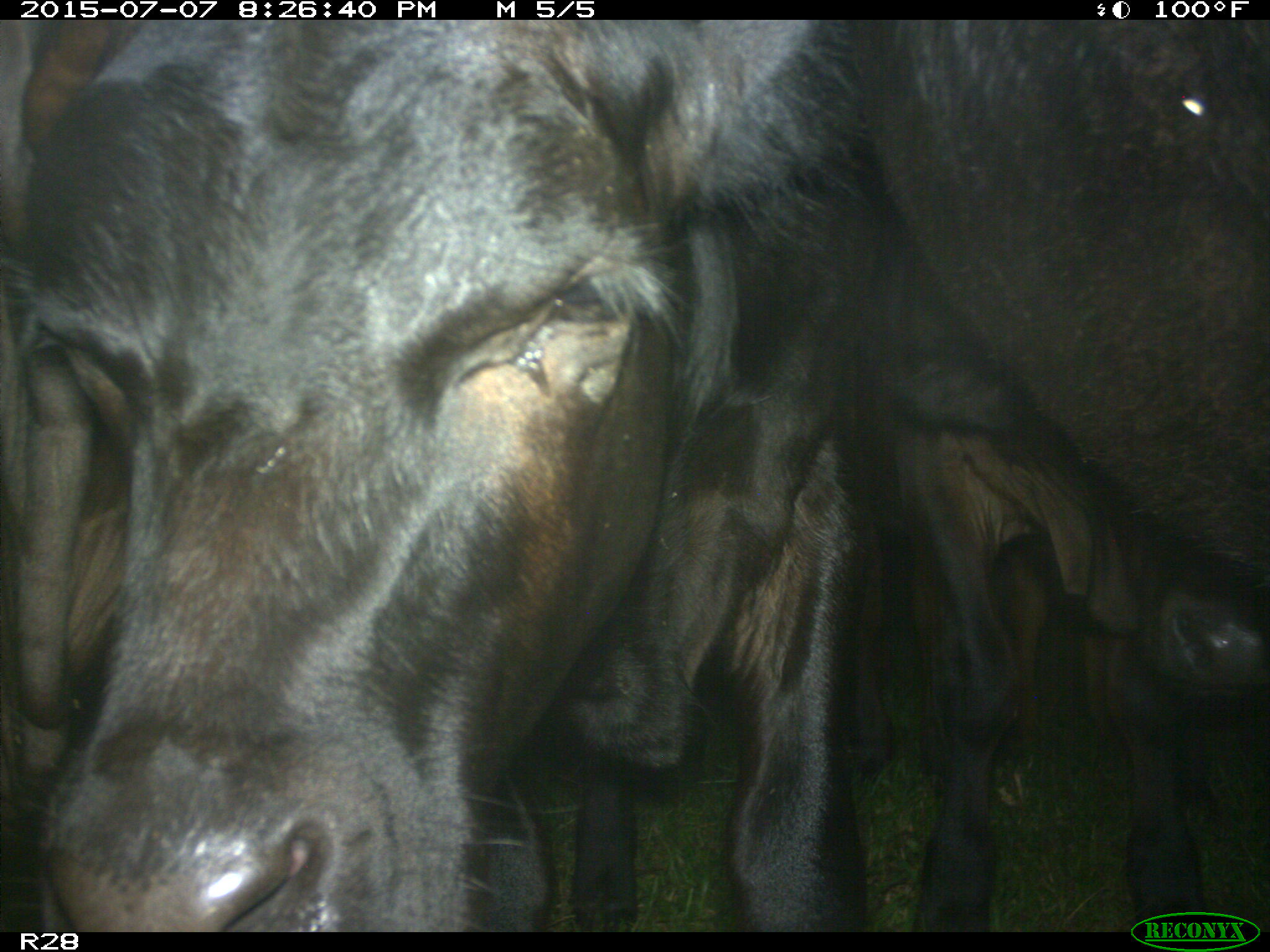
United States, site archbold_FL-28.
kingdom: Animalia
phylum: Chordata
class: Mammalia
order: Artiodactyla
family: Bovidae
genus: Bos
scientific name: Bos taurus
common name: domestic cow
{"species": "Bos taurus (domestic cow)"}